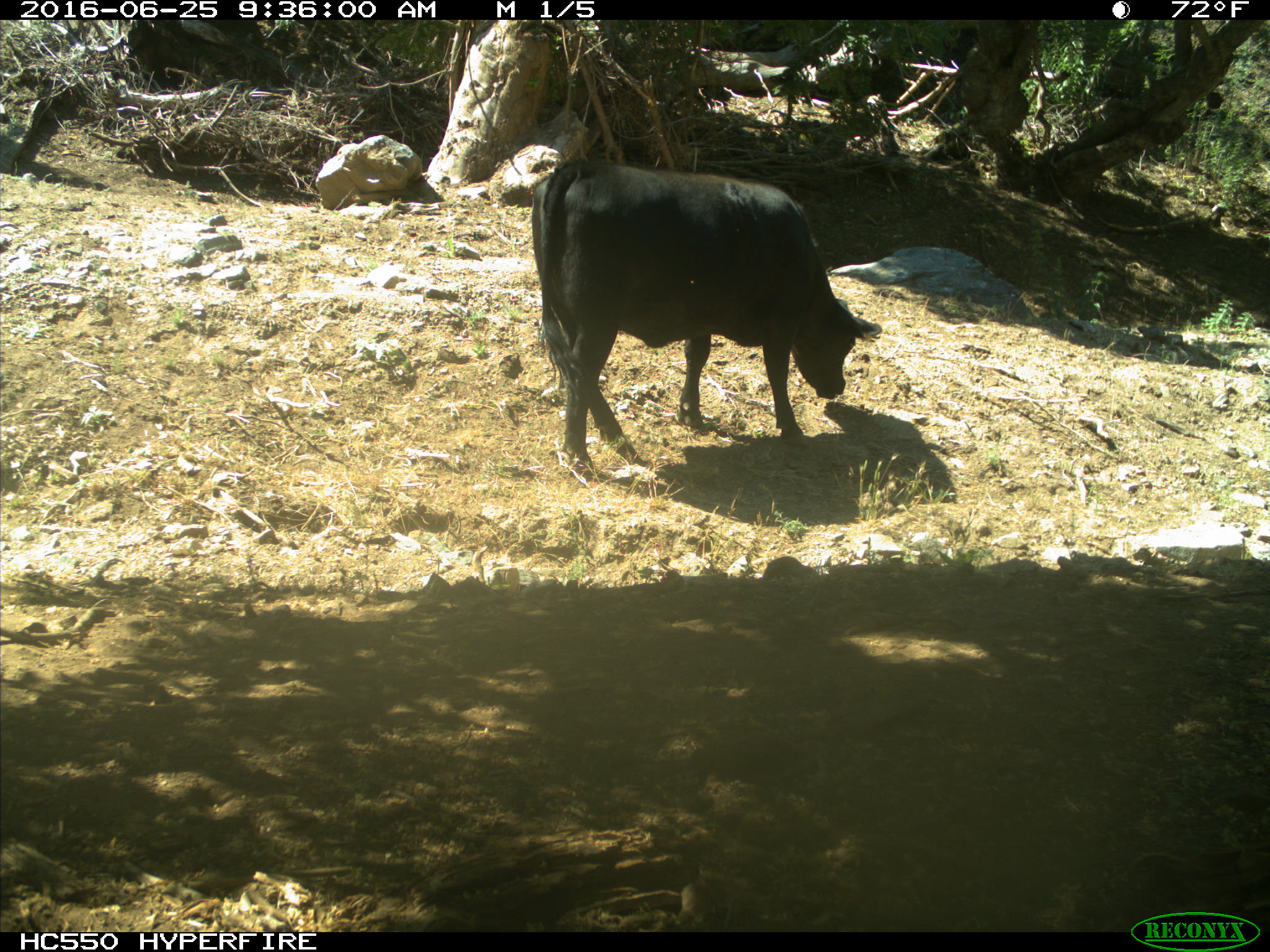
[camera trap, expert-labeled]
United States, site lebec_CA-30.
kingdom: Animalia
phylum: Chordata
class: Mammalia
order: Artiodactyla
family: Bovidae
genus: Bos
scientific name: Bos taurus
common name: domestic cow